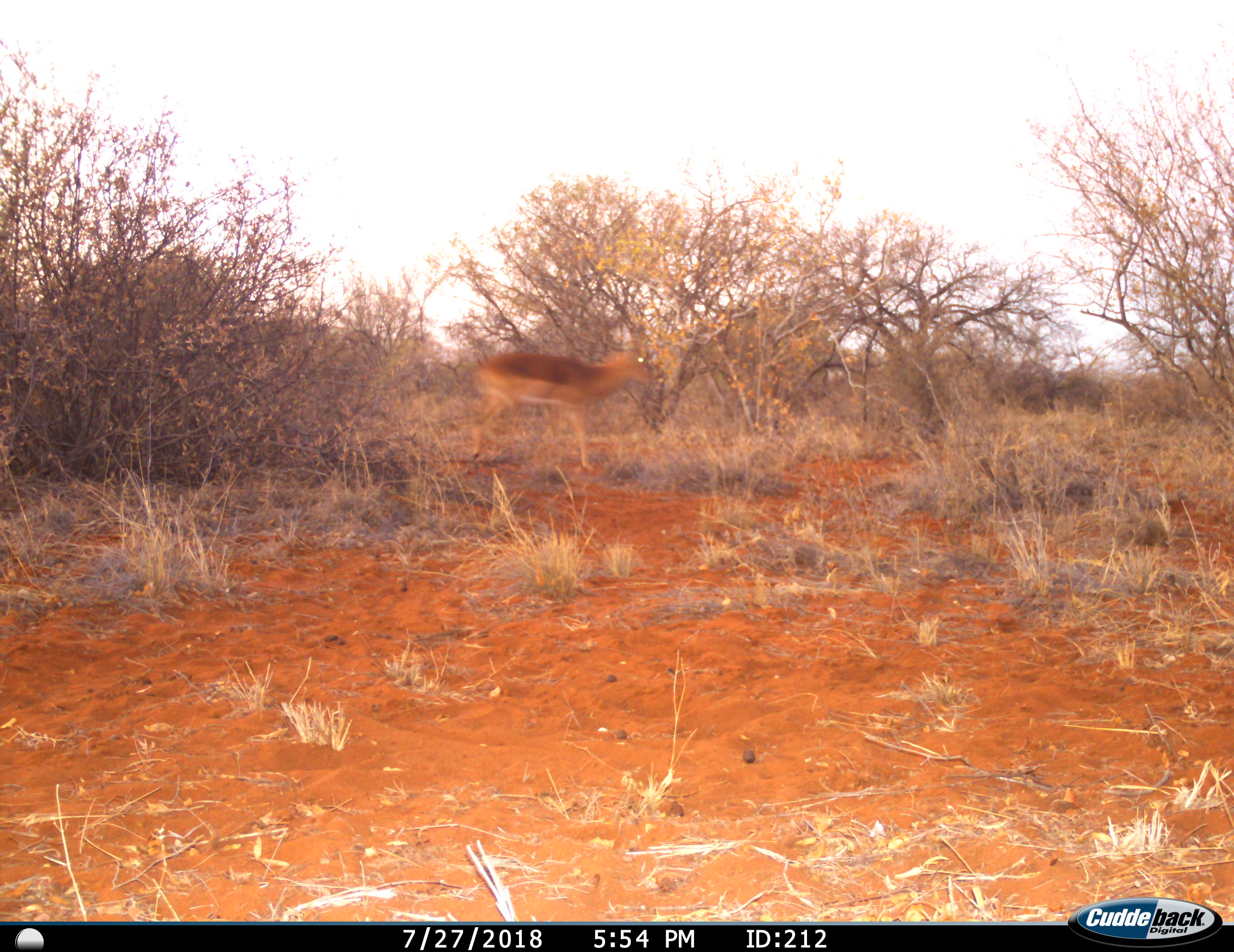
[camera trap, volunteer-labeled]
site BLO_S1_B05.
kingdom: Animalia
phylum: Chordata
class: Mammalia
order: Artiodactyla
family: Bovidae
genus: Aepyceros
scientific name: Aepyceros melampus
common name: impala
Impala (Aepyceros melampus), count 1. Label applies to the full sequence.